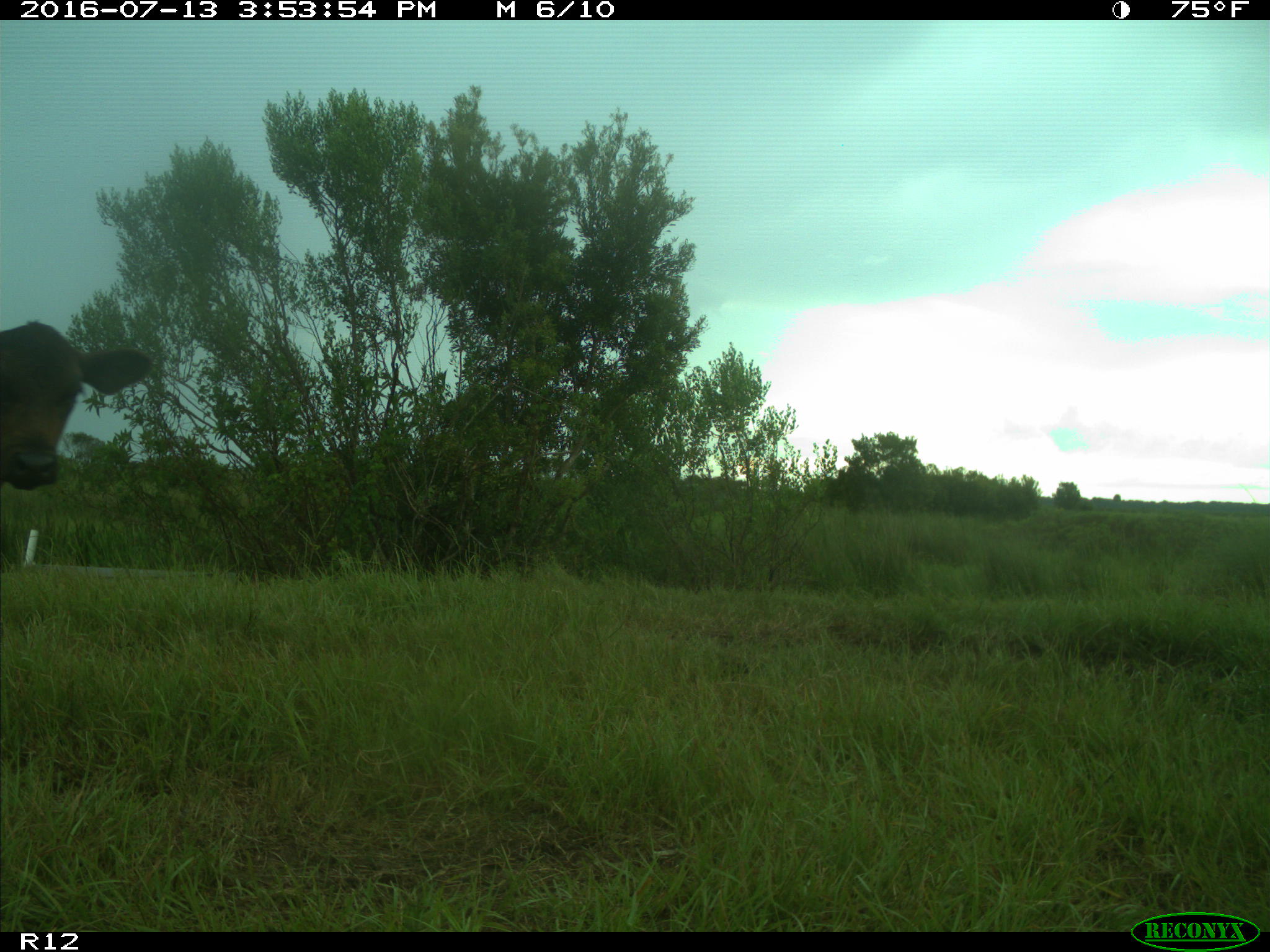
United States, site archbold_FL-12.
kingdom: Animalia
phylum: Chordata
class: Mammalia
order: Artiodactyla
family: Bovidae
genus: Bos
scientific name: Bos taurus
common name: domestic cow